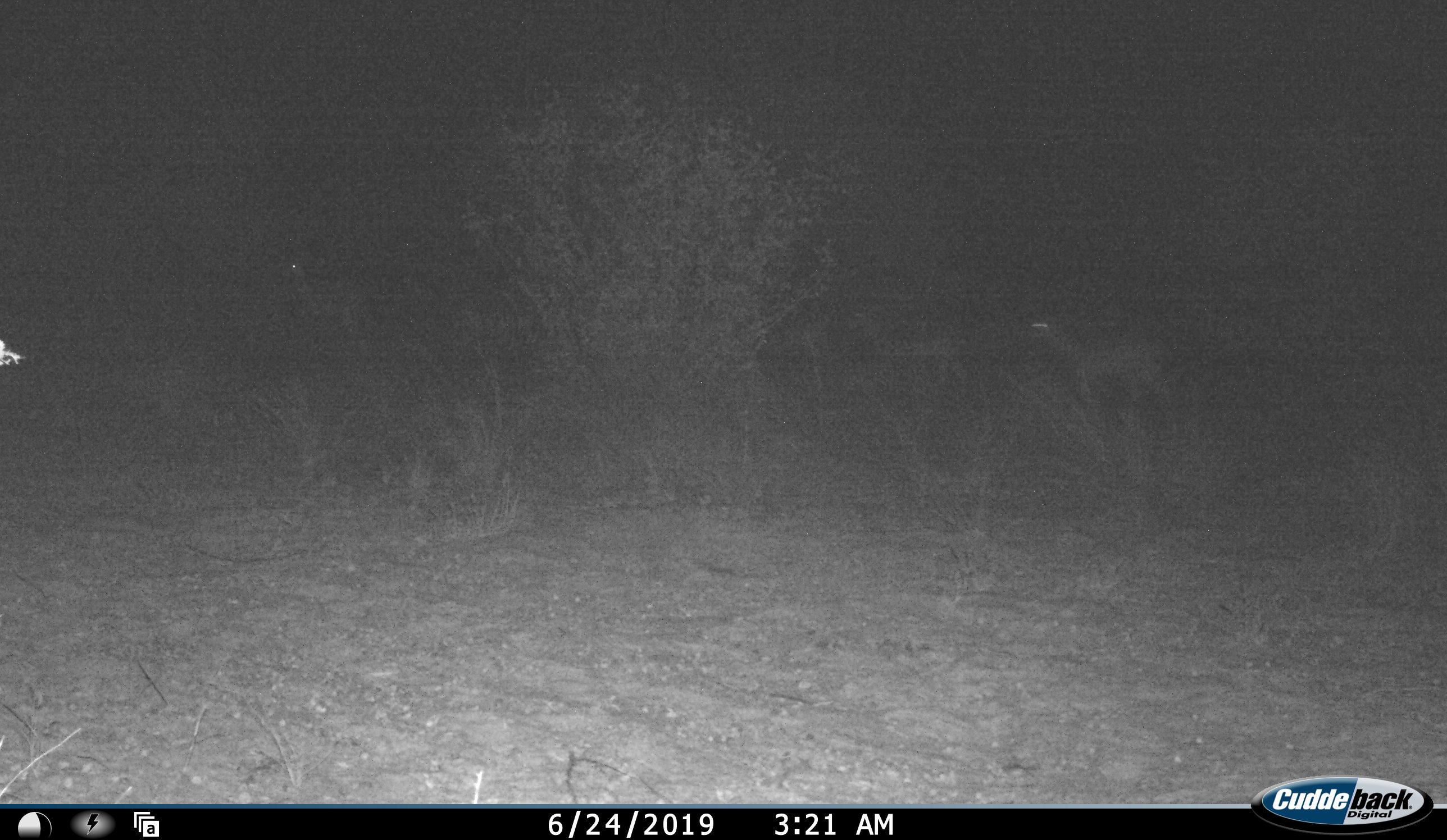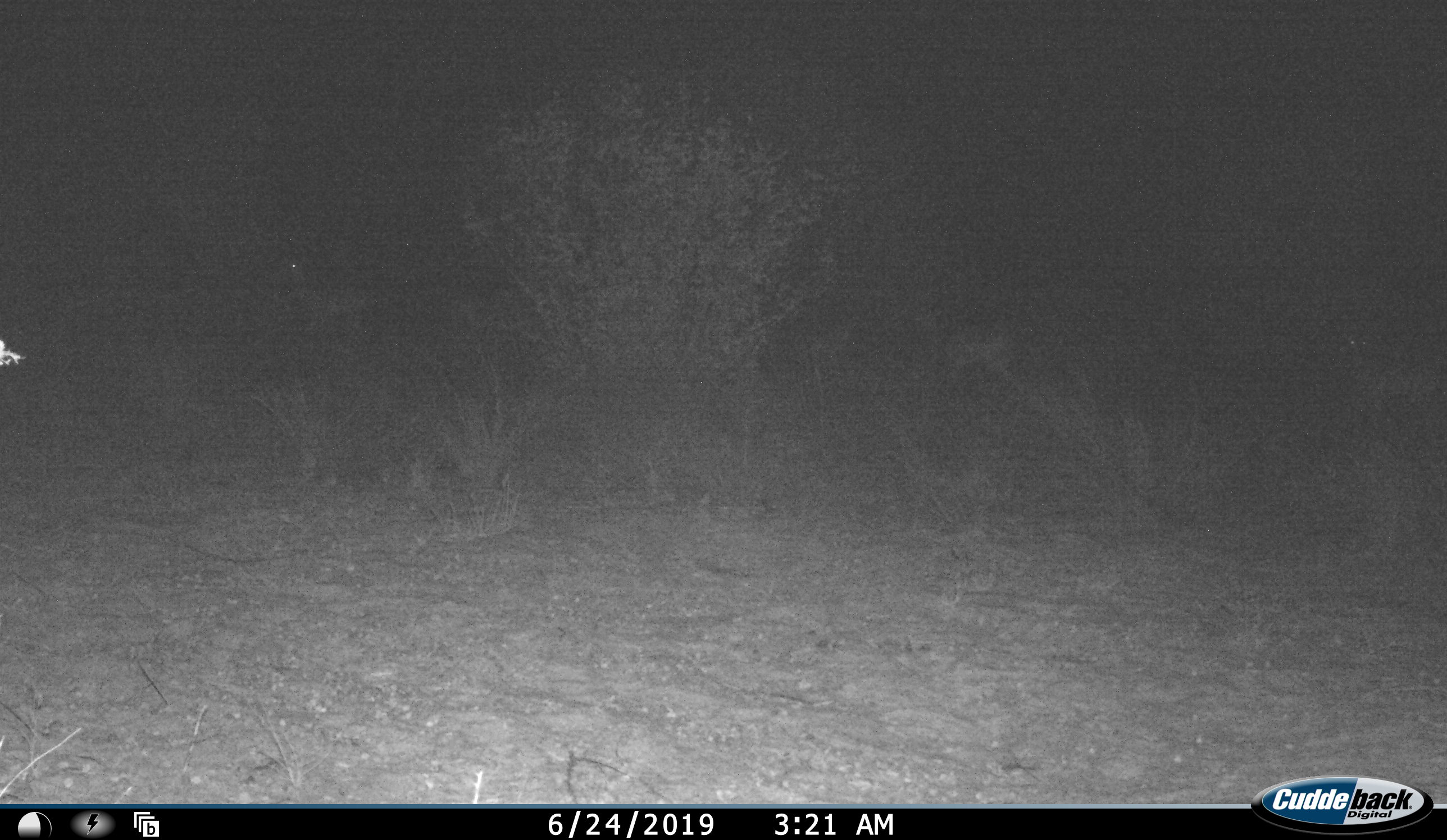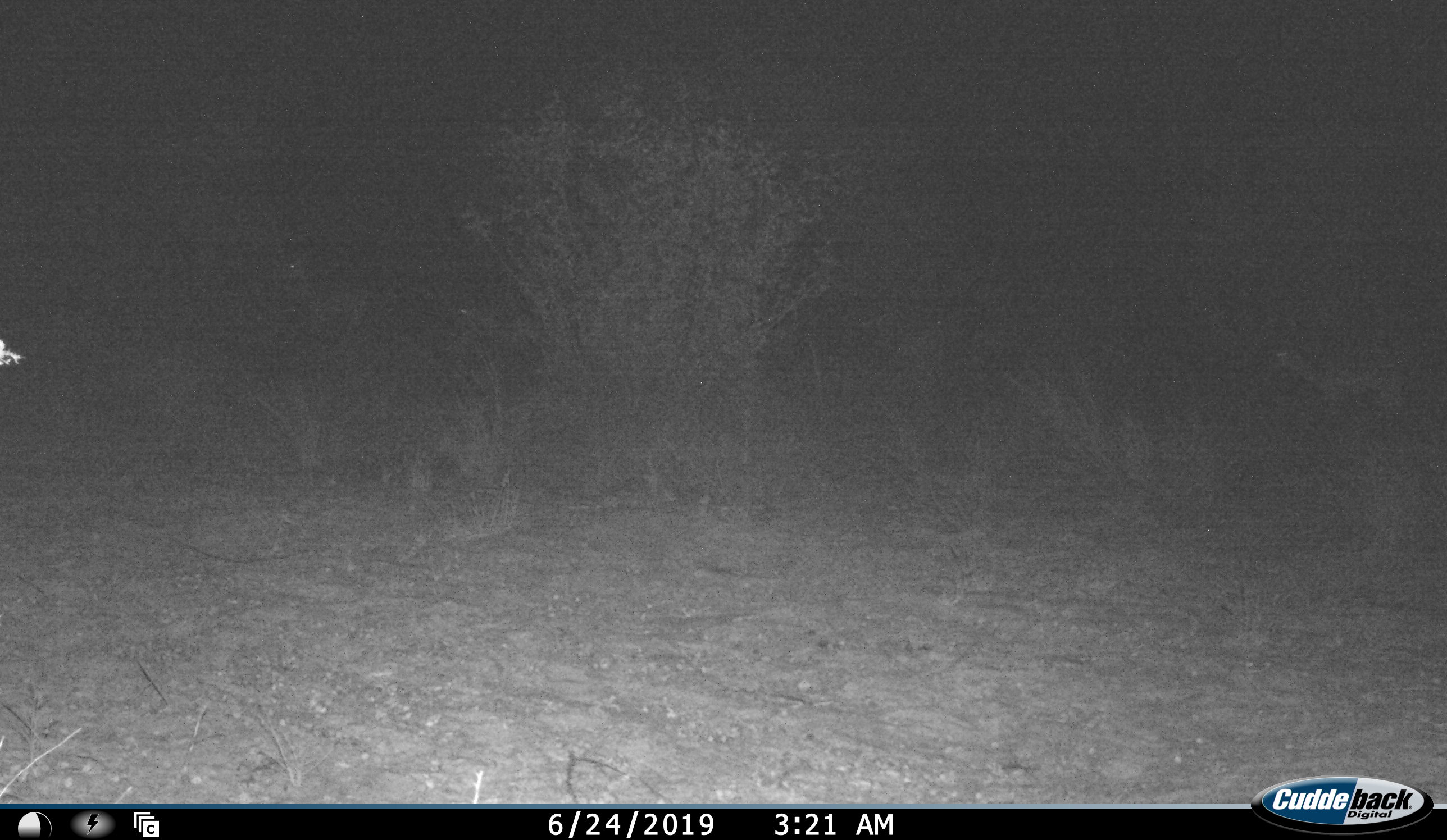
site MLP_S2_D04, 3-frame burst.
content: unidentified animal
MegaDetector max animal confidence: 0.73